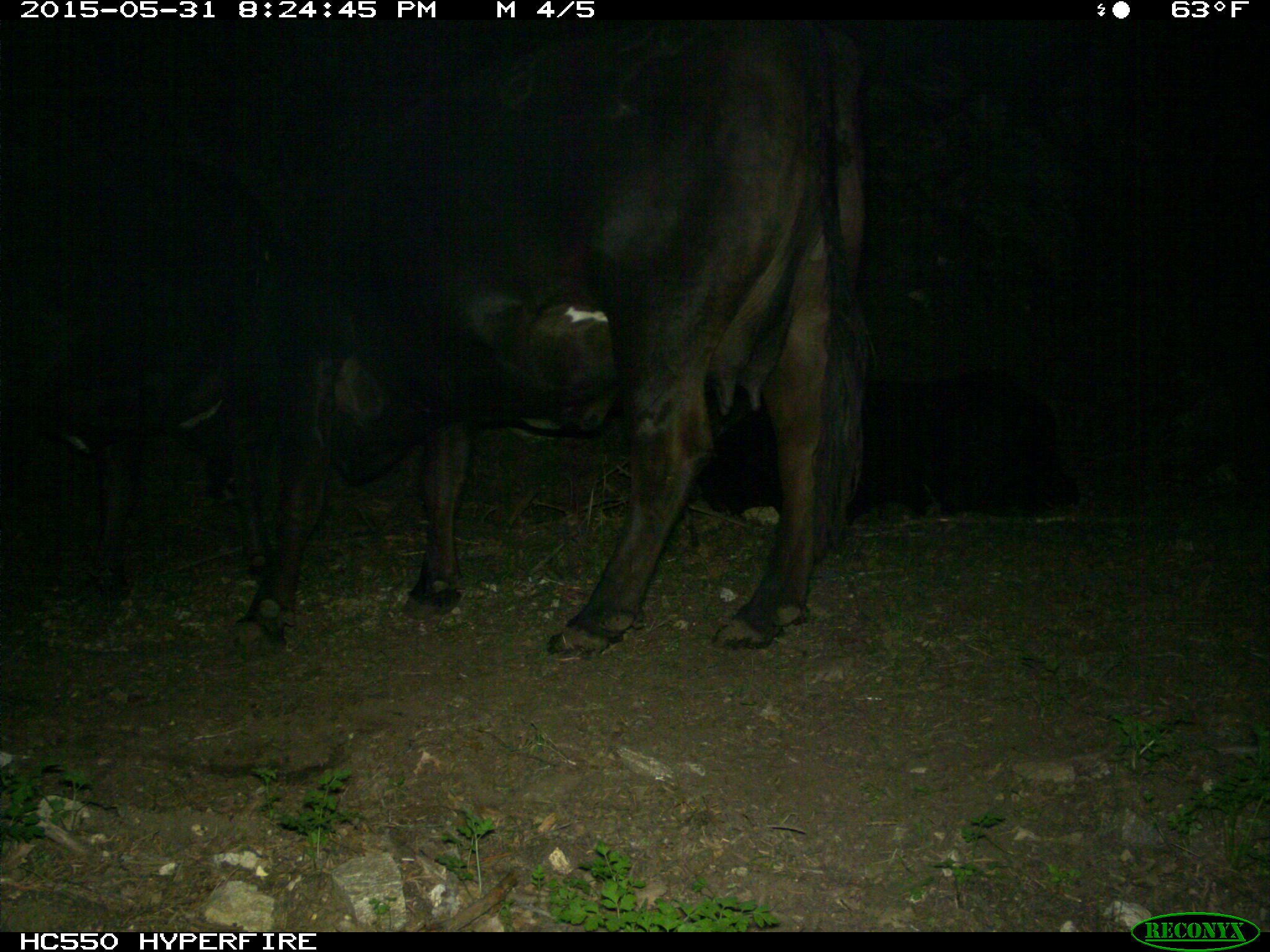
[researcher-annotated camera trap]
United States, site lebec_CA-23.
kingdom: Animalia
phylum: Chordata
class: Mammalia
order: Artiodactyla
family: Bovidae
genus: Bos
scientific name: Bos taurus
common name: domestic cow